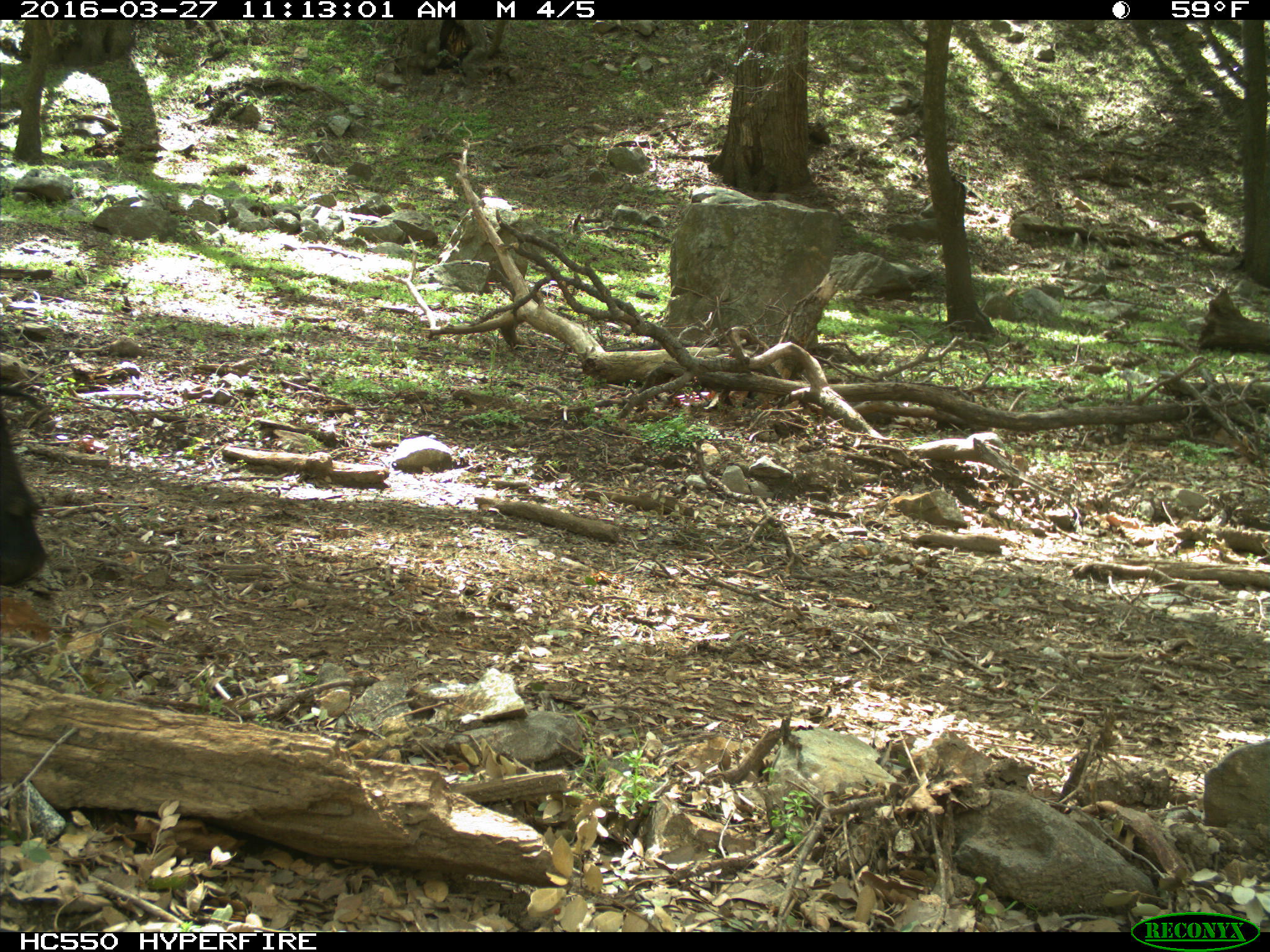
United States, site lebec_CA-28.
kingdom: Animalia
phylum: Chordata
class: Mammalia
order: Artiodactyla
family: Bovidae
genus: Bos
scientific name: Bos taurus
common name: domestic cow